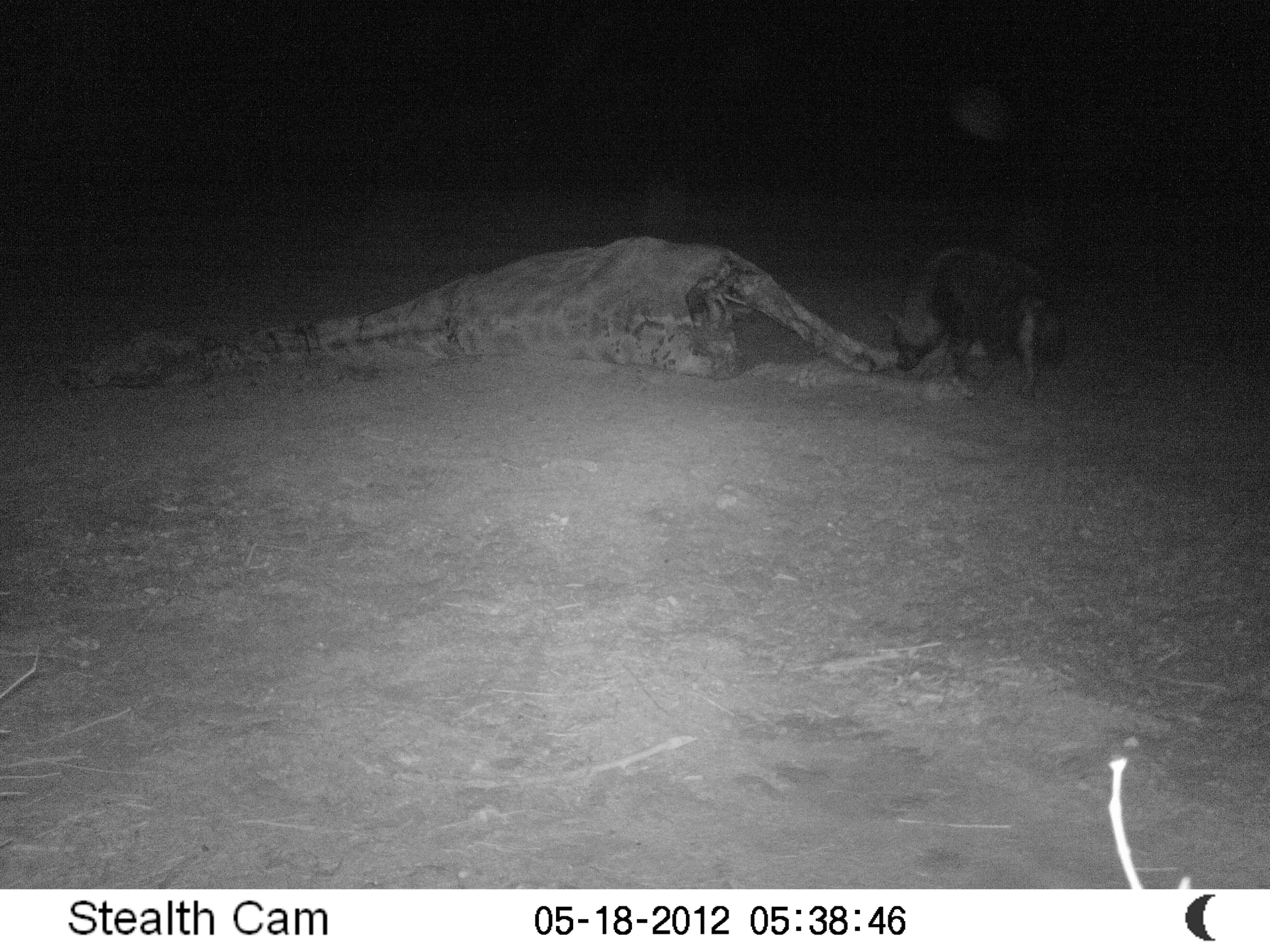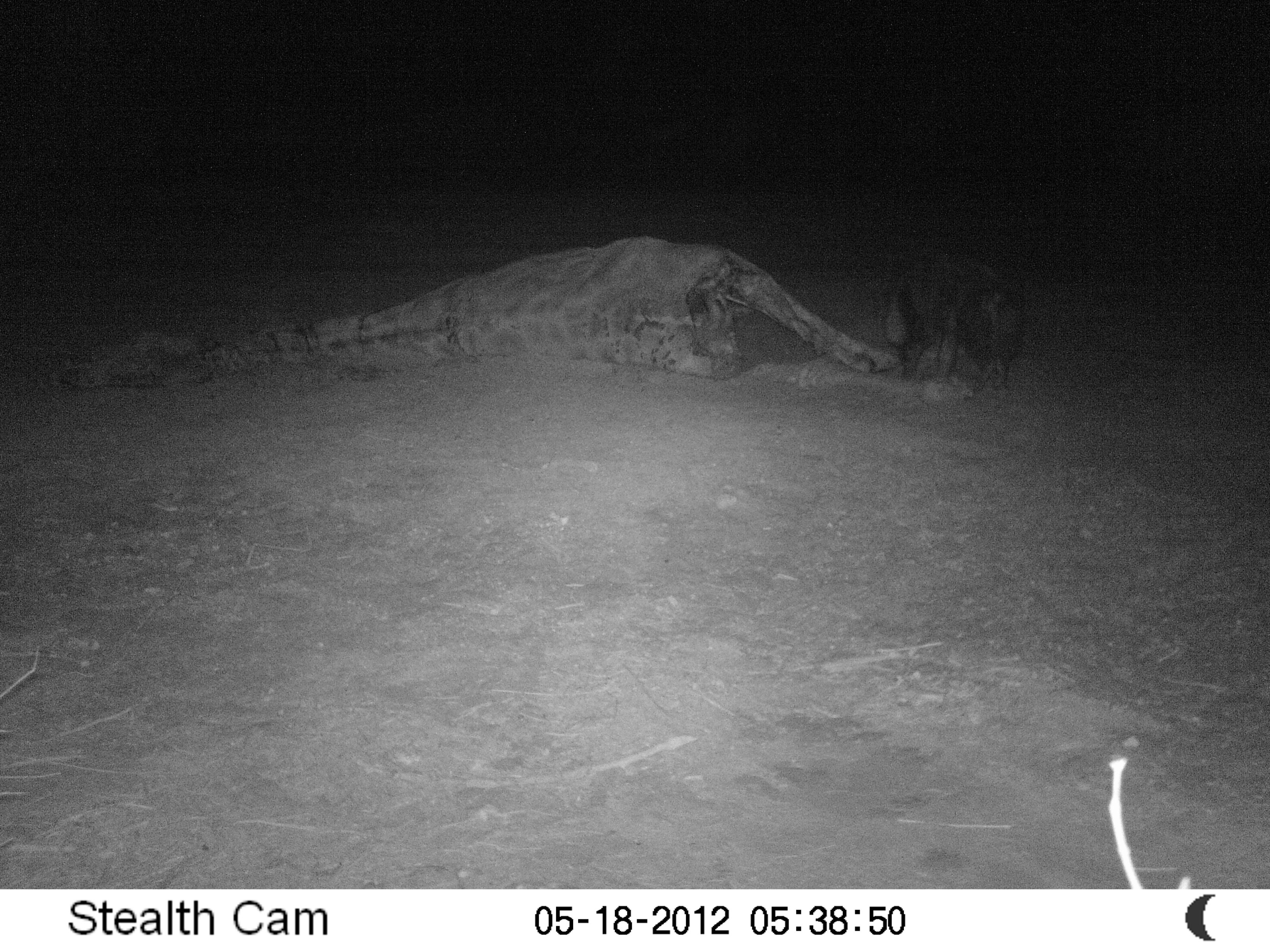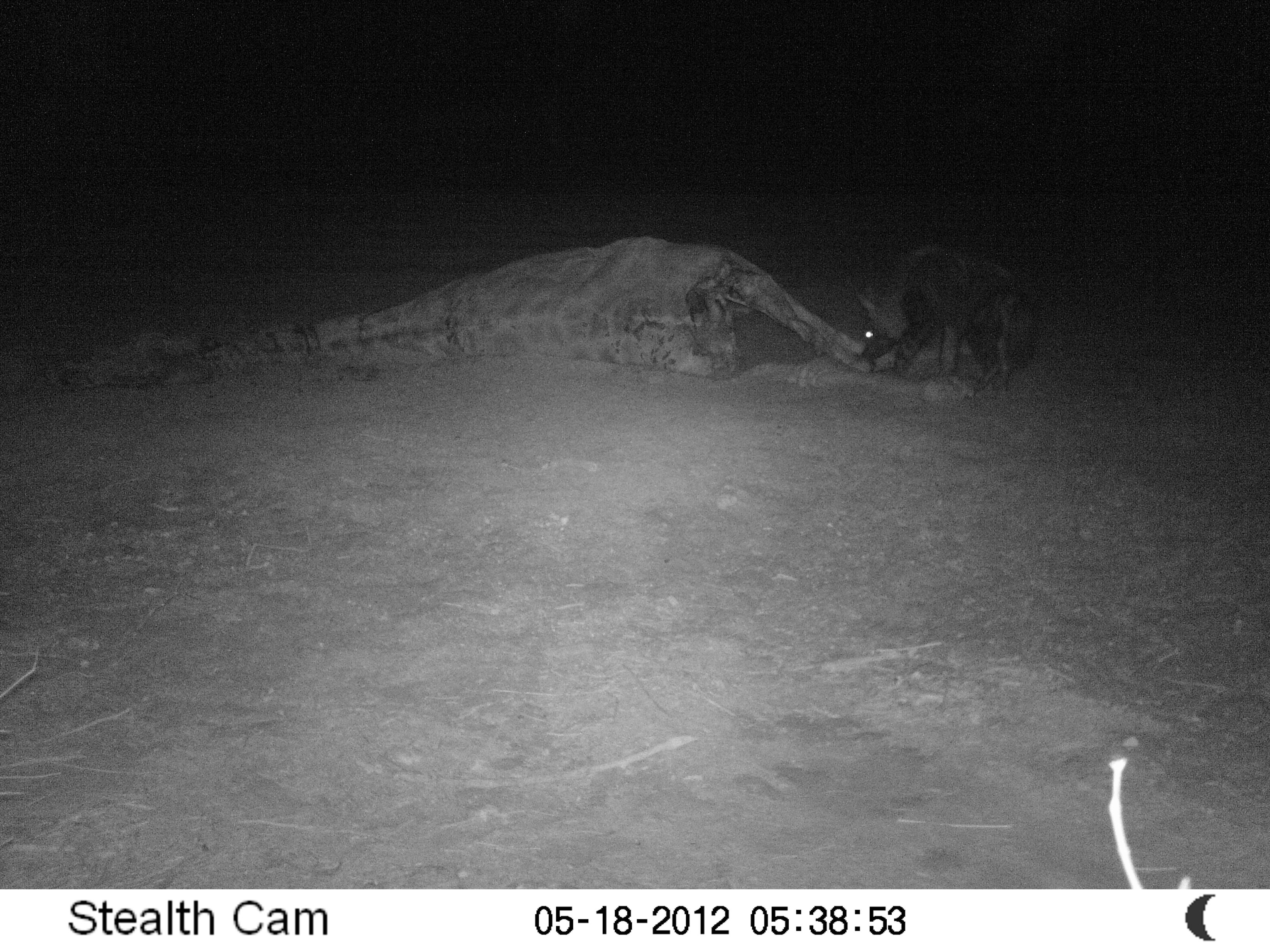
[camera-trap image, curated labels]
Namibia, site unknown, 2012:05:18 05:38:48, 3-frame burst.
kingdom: Animalia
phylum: Chordata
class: Mammalia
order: Carnivora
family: Hyaenidae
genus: Parahyaena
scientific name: Parahyaena brunnea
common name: brown hyena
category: hyaena brunnea